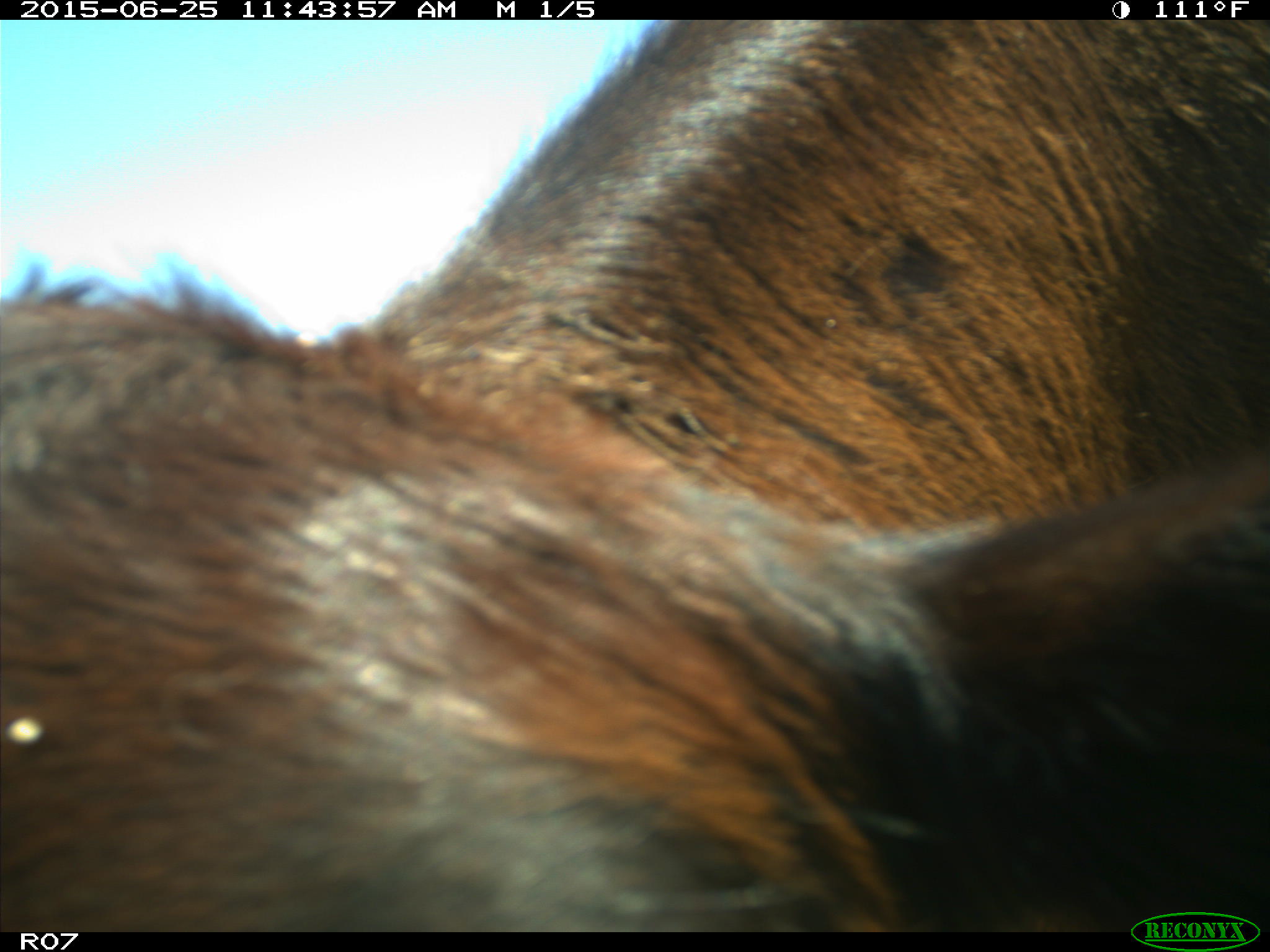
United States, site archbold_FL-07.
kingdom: Animalia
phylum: Chordata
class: Mammalia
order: Artiodactyla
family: Bovidae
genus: Bos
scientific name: Bos taurus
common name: domestic cow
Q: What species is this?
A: Bos taurus (domestic cow).